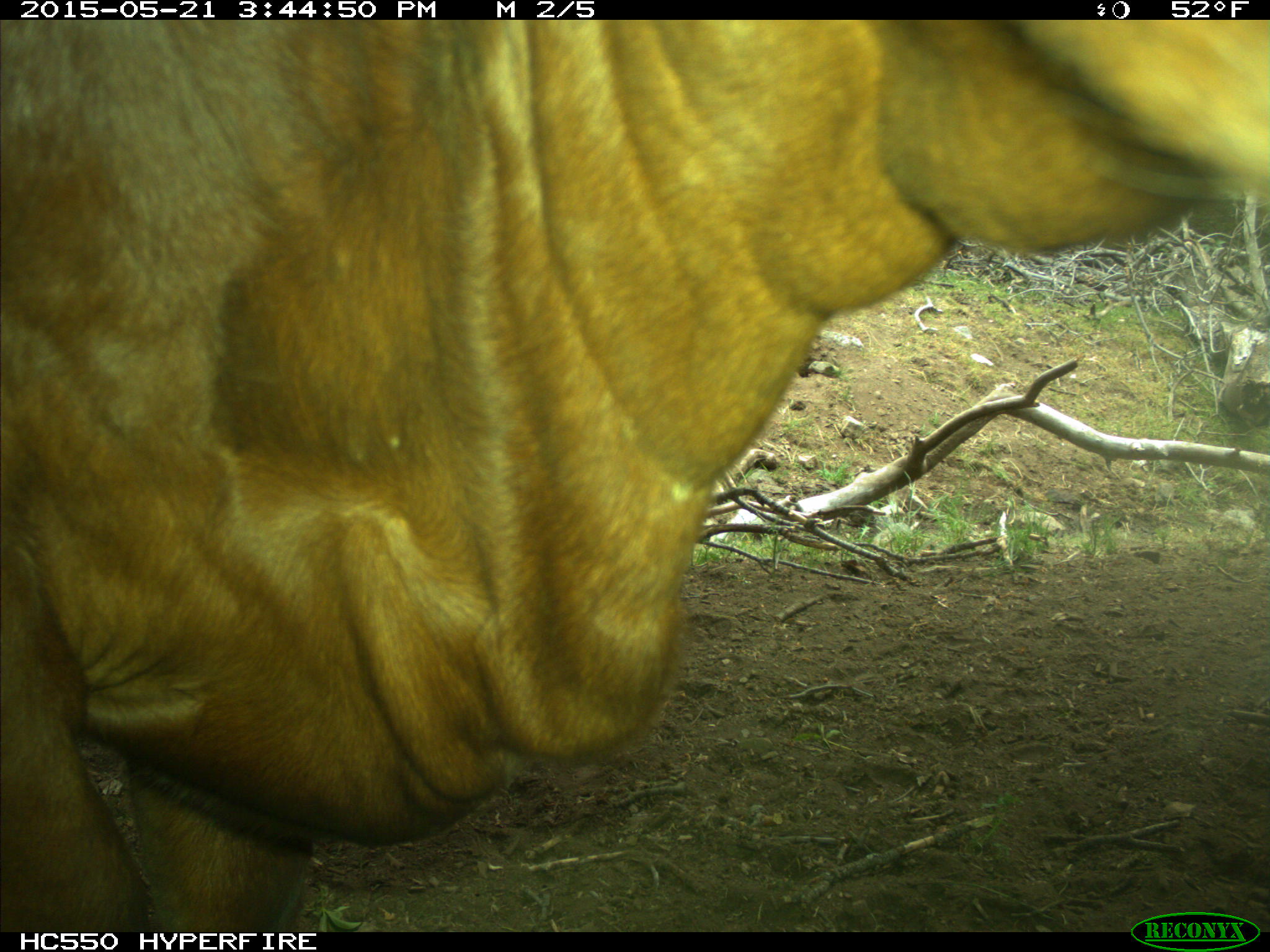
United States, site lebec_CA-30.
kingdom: Animalia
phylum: Chordata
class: Mammalia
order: Artiodactyla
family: Bovidae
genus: Bos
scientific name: Bos taurus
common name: domestic cow